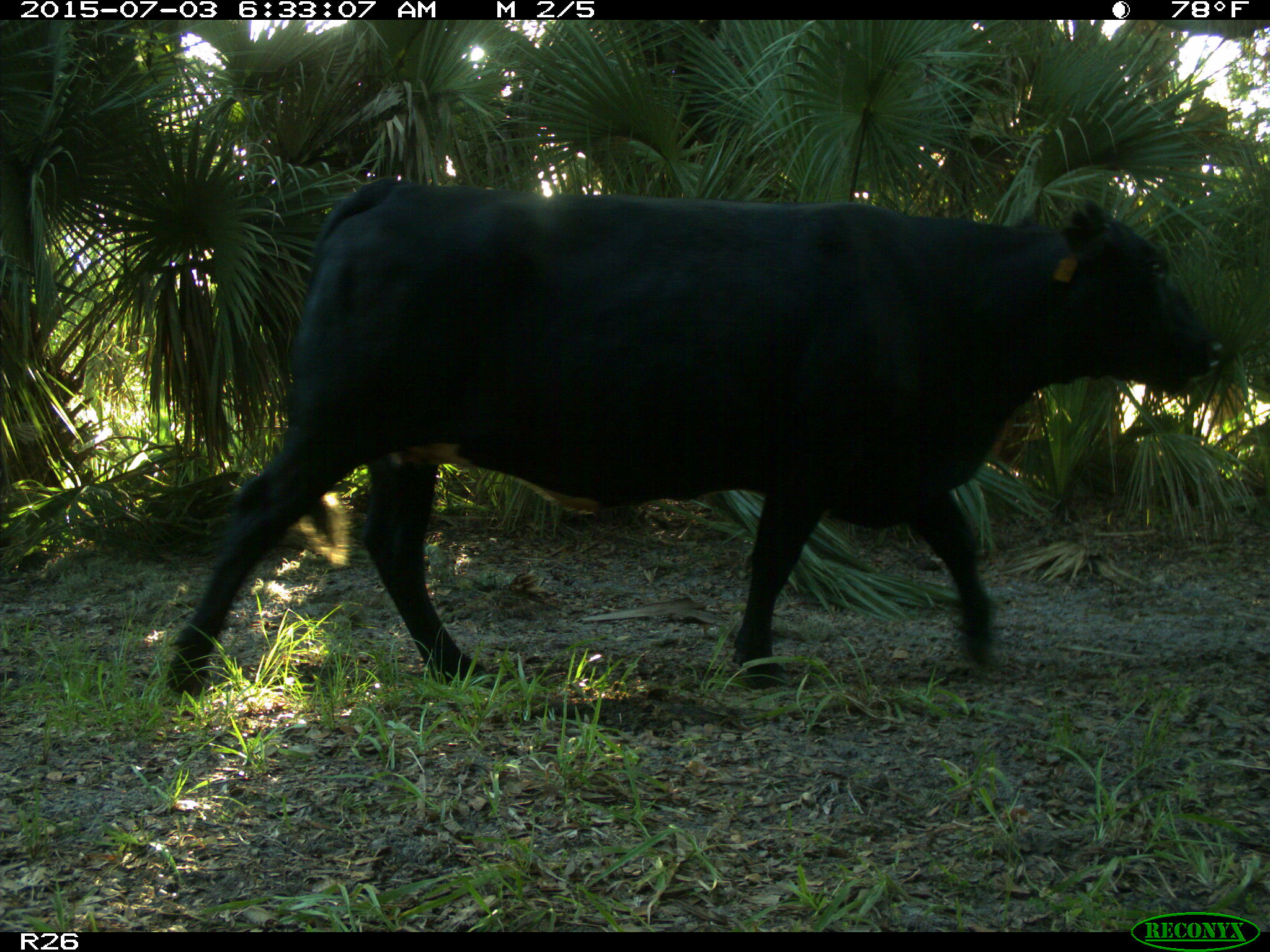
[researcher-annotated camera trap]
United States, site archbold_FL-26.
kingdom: Animalia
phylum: Chordata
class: Mammalia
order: Artiodactyla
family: Bovidae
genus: Bos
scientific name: Bos taurus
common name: domestic cow